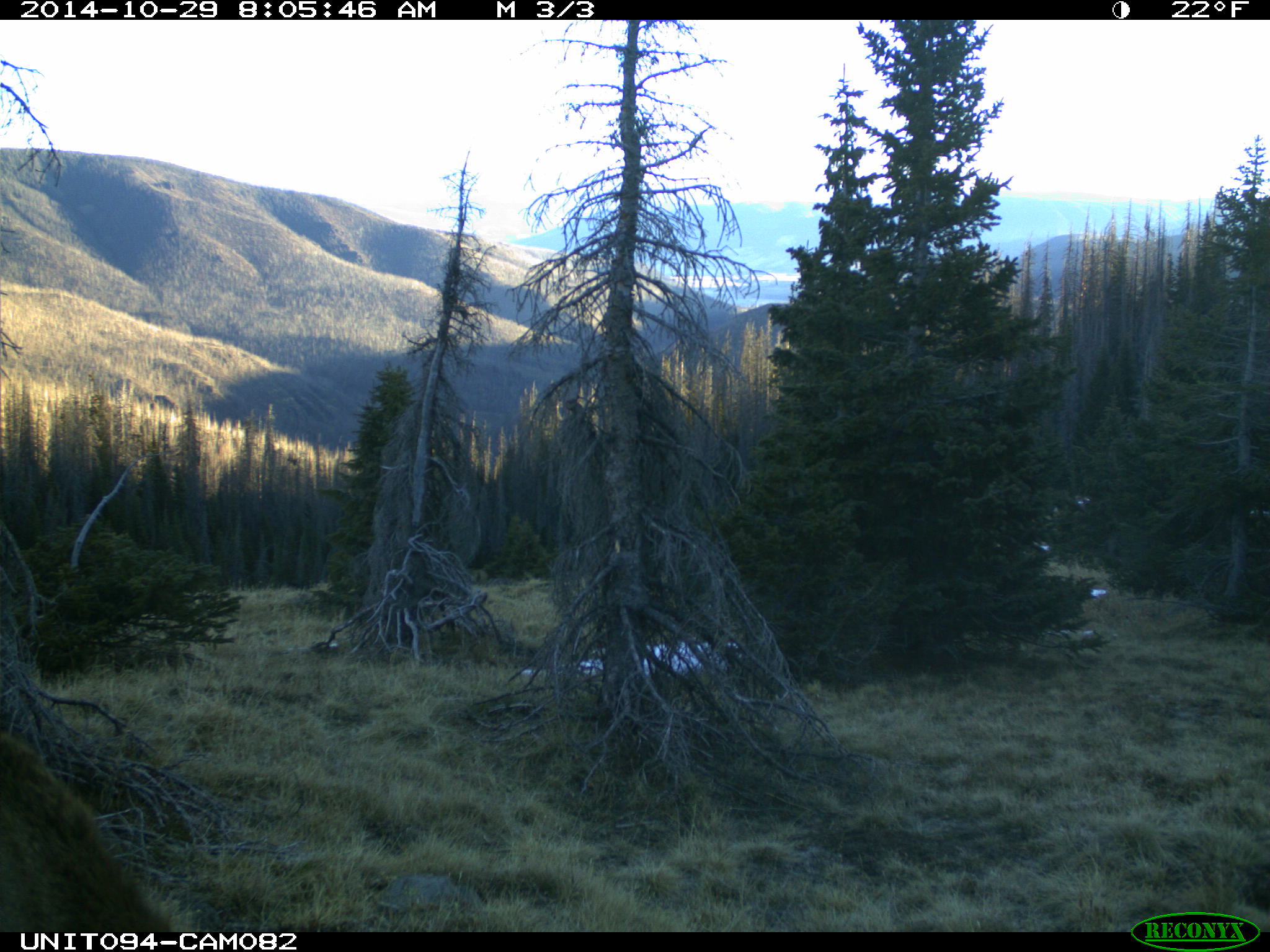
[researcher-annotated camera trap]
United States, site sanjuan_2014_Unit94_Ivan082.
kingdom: Animalia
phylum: Chordata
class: Mammalia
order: Artiodactyla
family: Cervidae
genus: Cervus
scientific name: Cervus elaphus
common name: red deer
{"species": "Cervus elaphus (red deer)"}